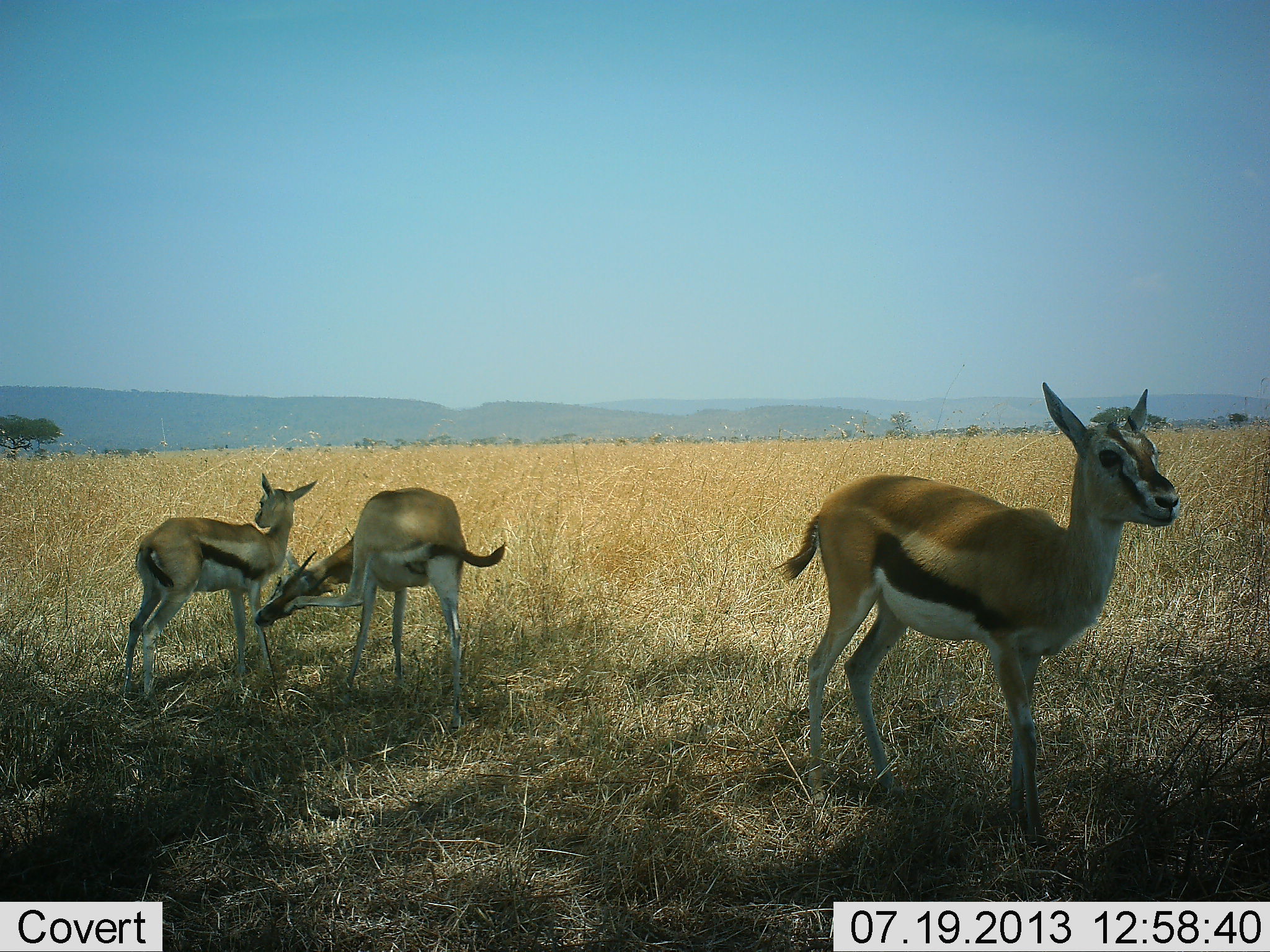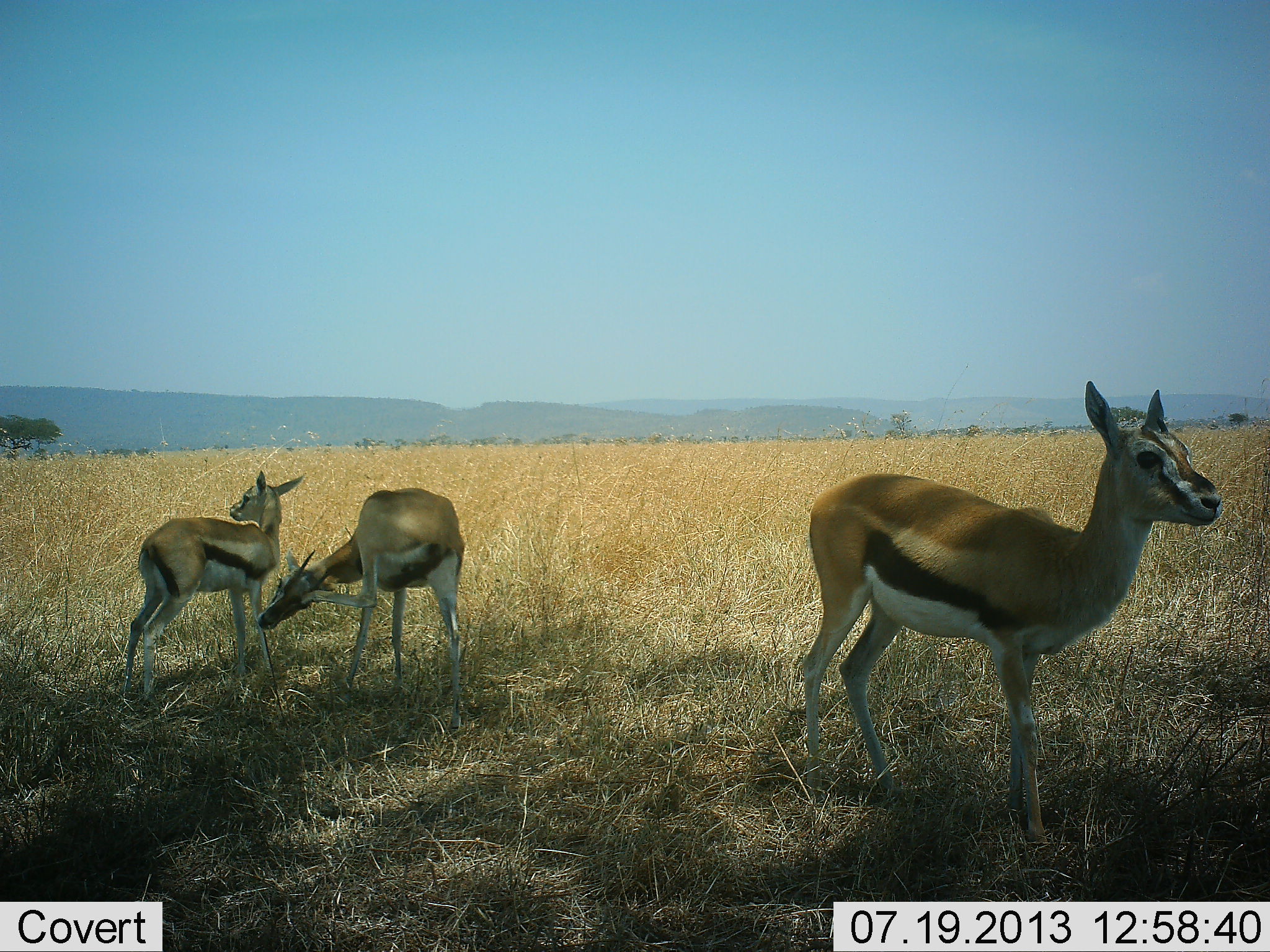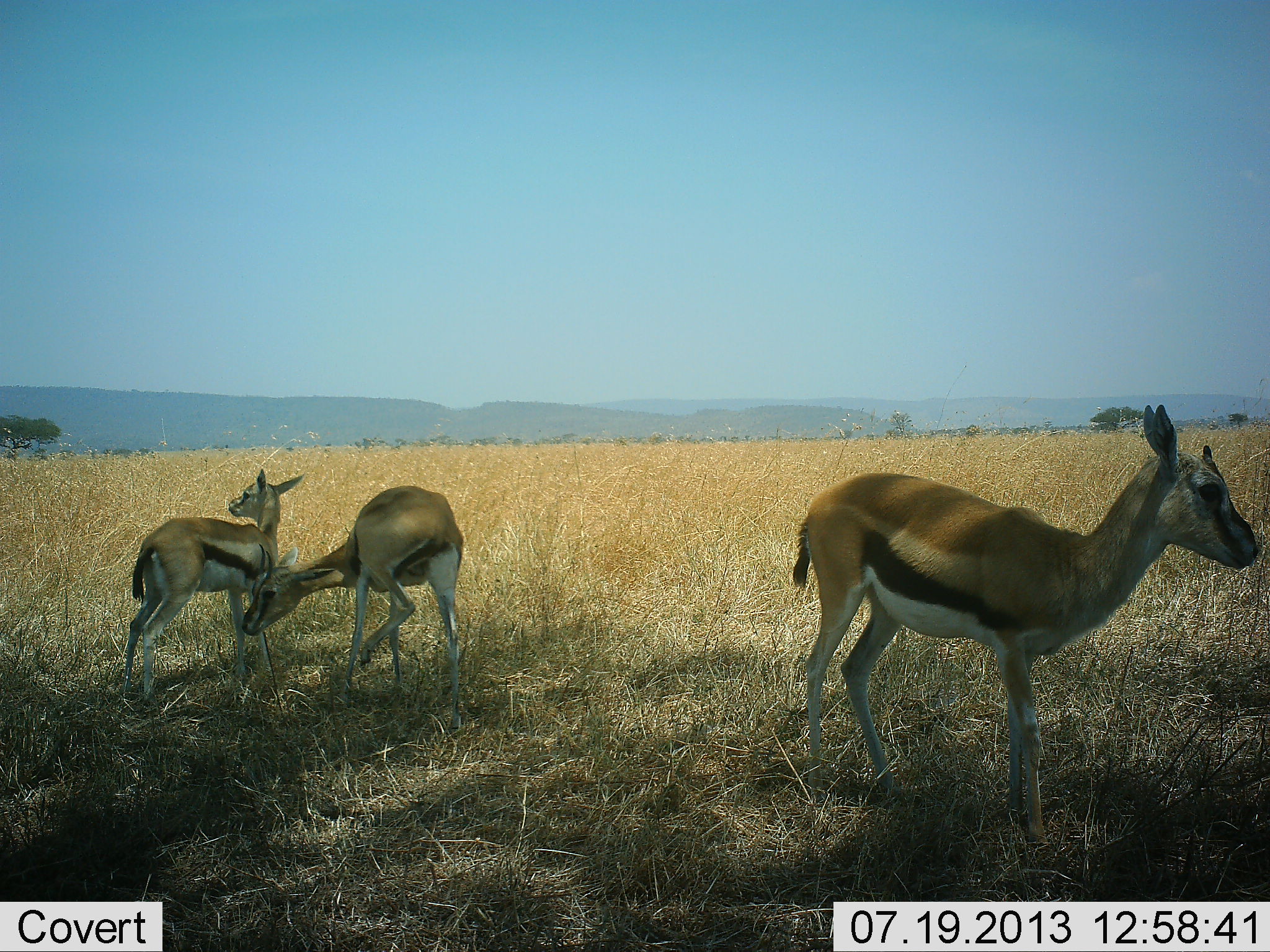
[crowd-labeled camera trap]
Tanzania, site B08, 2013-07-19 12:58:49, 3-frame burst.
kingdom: Animalia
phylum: Chordata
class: Mammalia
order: Artiodactyla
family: Bovidae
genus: Eudorcas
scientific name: Eudorcas thomsonii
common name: thomson's gazelle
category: gazellethomsons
Gazellethomsons (thomson's gazelle) (Eudorcas thomsonii), count 3. Behavior (volunteer vote fractions): standing 90%, resting 20%, moving 0%, interacting 20%. Young present (vote fraction): 40%. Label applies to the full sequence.